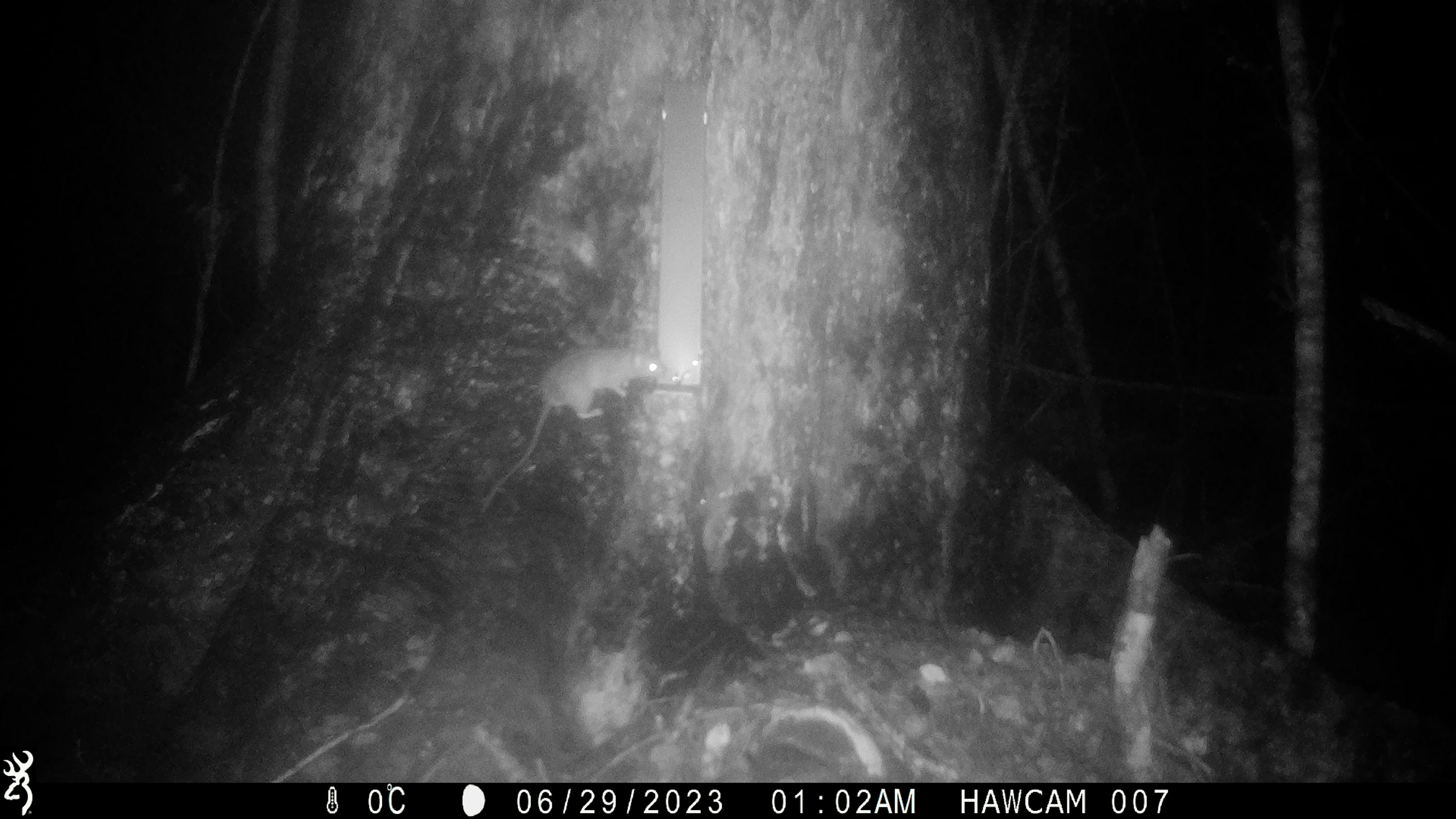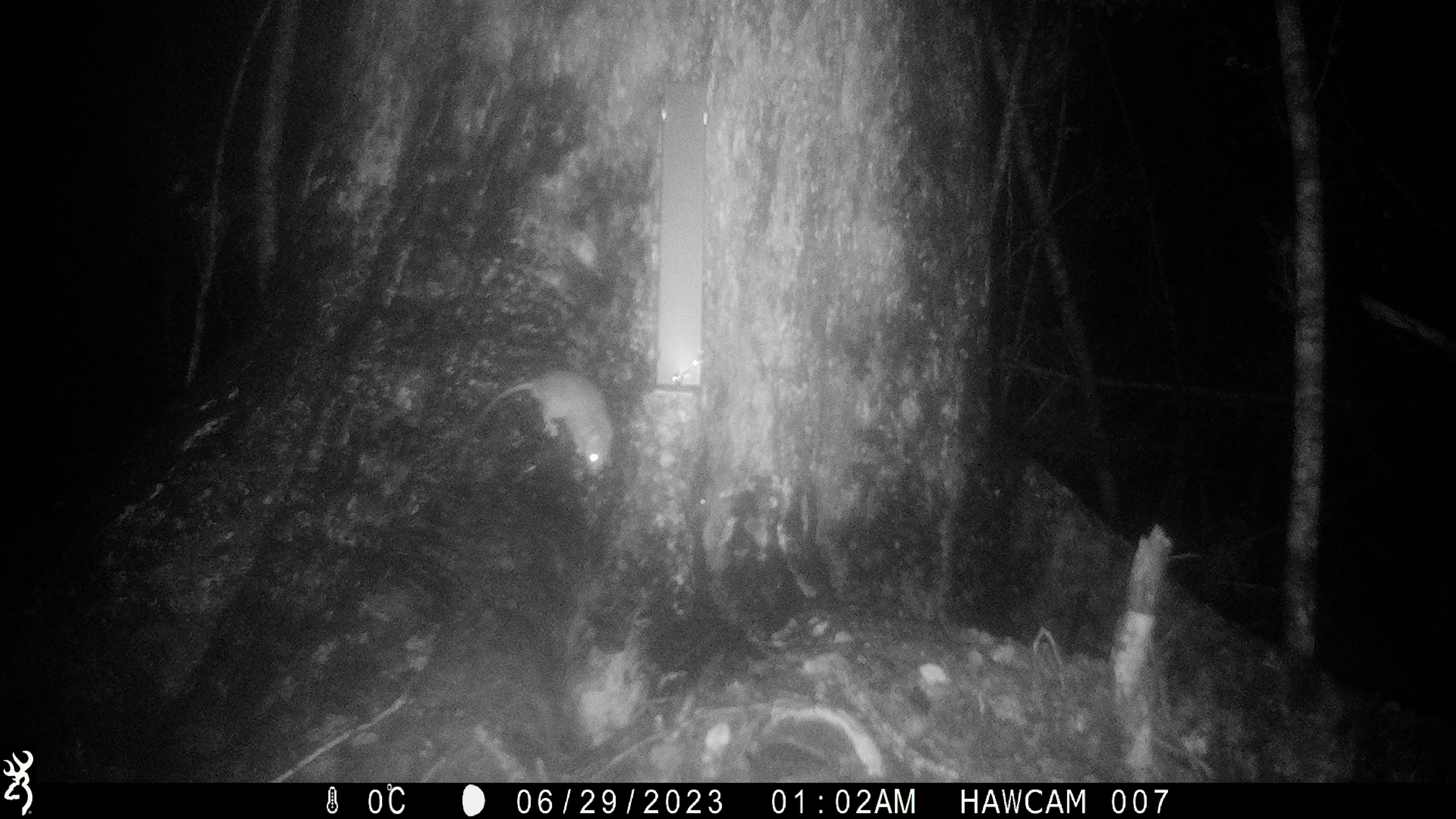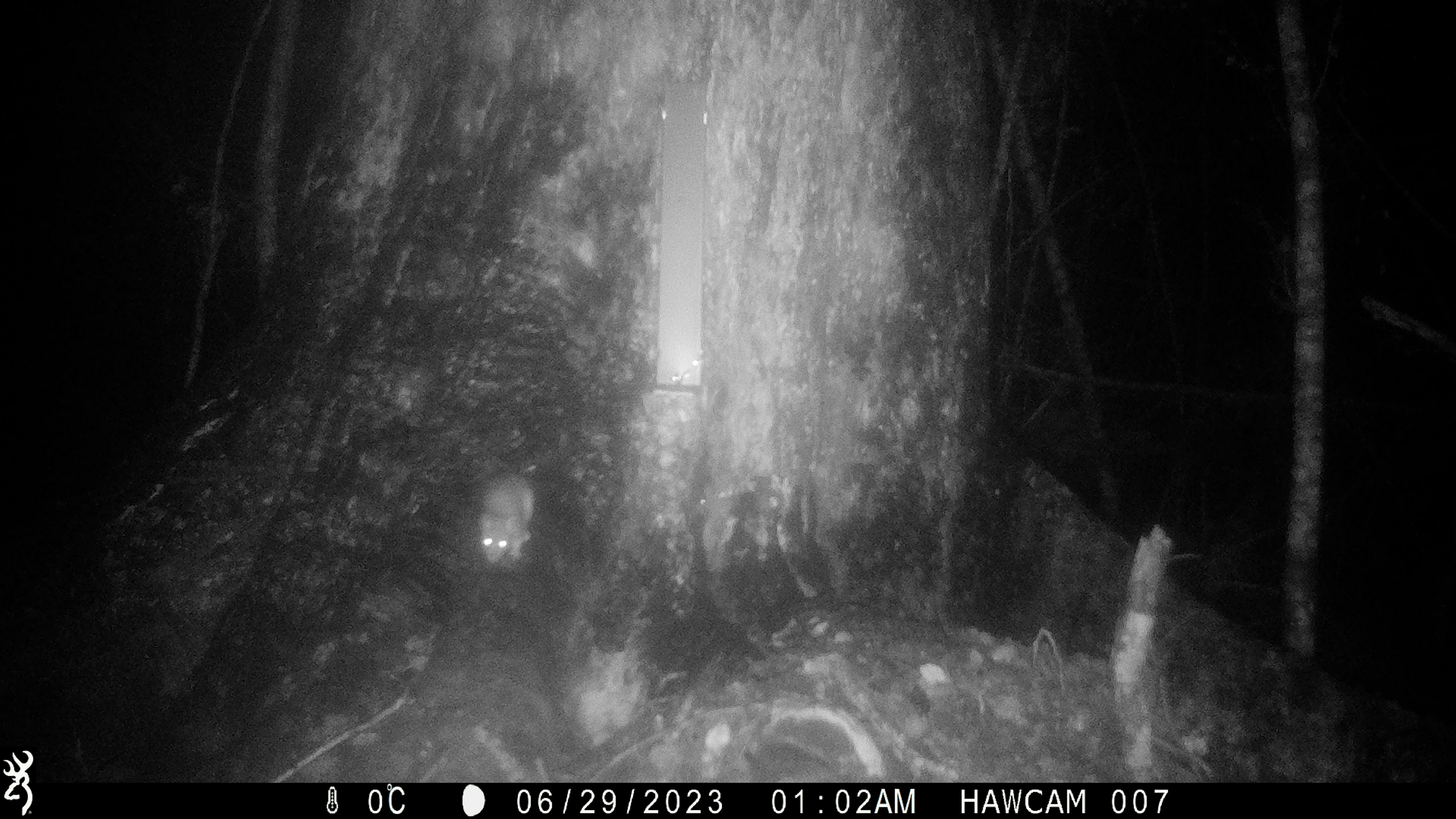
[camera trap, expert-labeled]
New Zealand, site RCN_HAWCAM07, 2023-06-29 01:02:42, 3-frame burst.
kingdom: Animalia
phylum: Chordata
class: Mammalia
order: Rodentia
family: Muridae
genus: Rattus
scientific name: Rattus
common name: rat